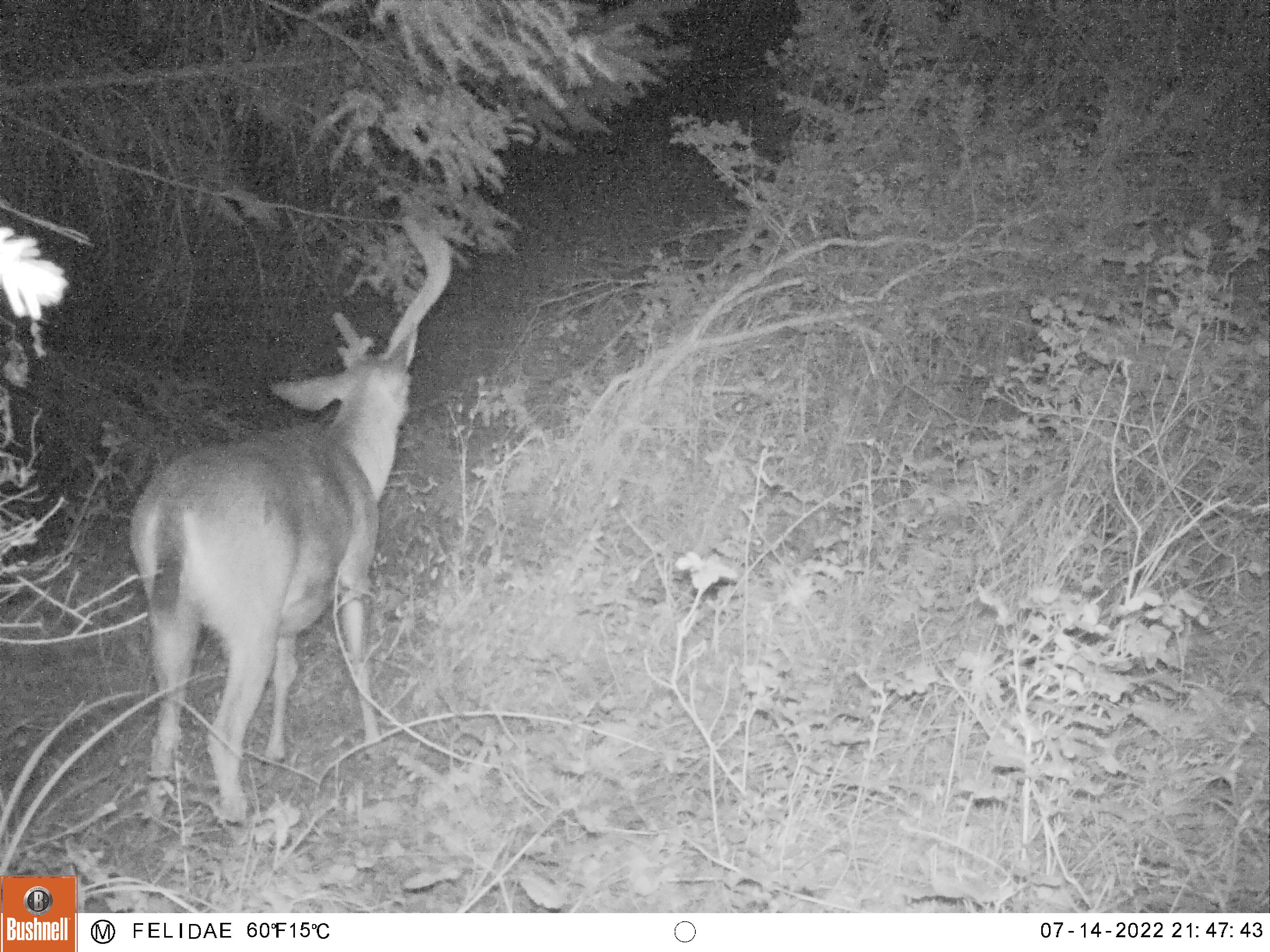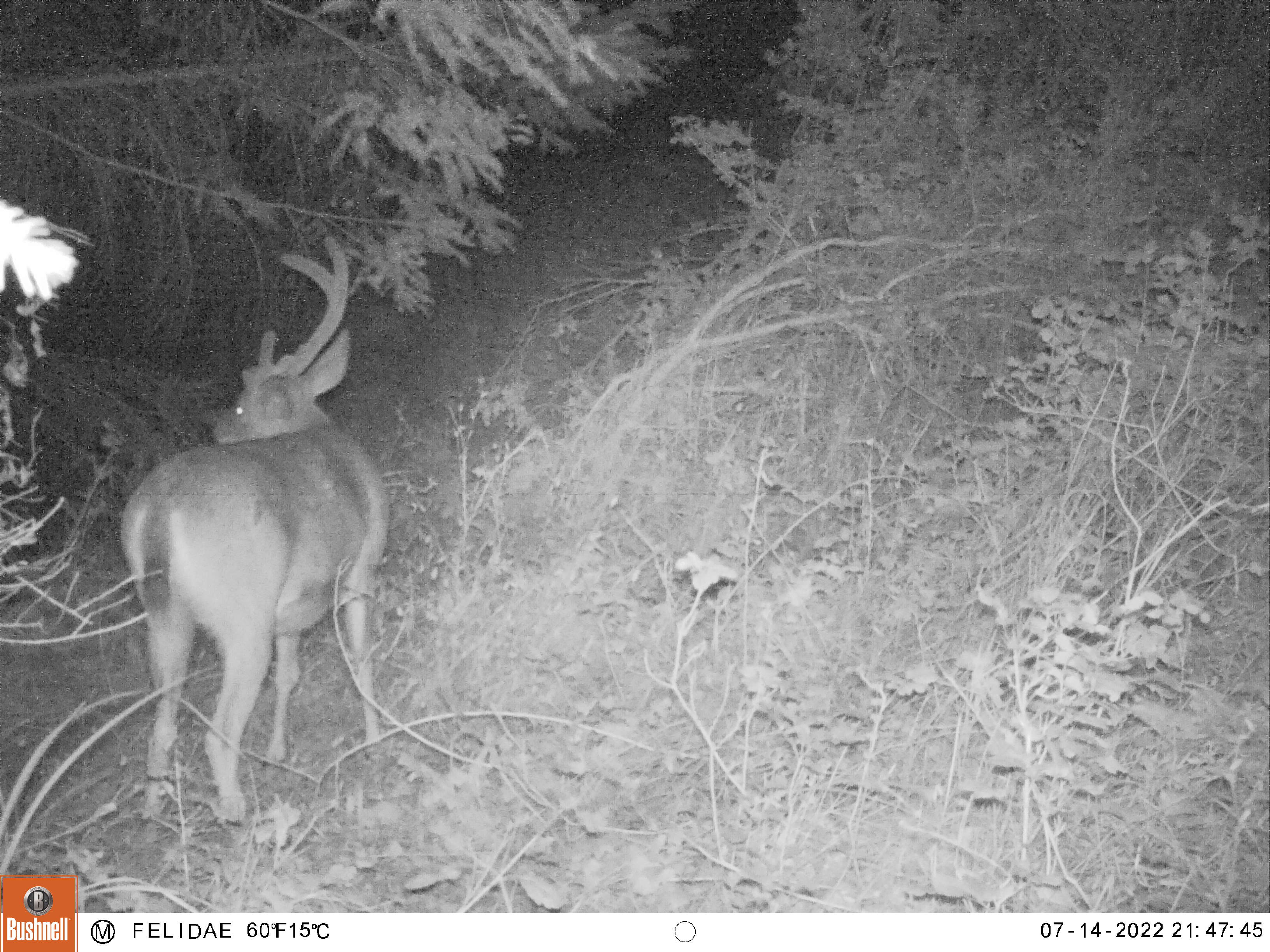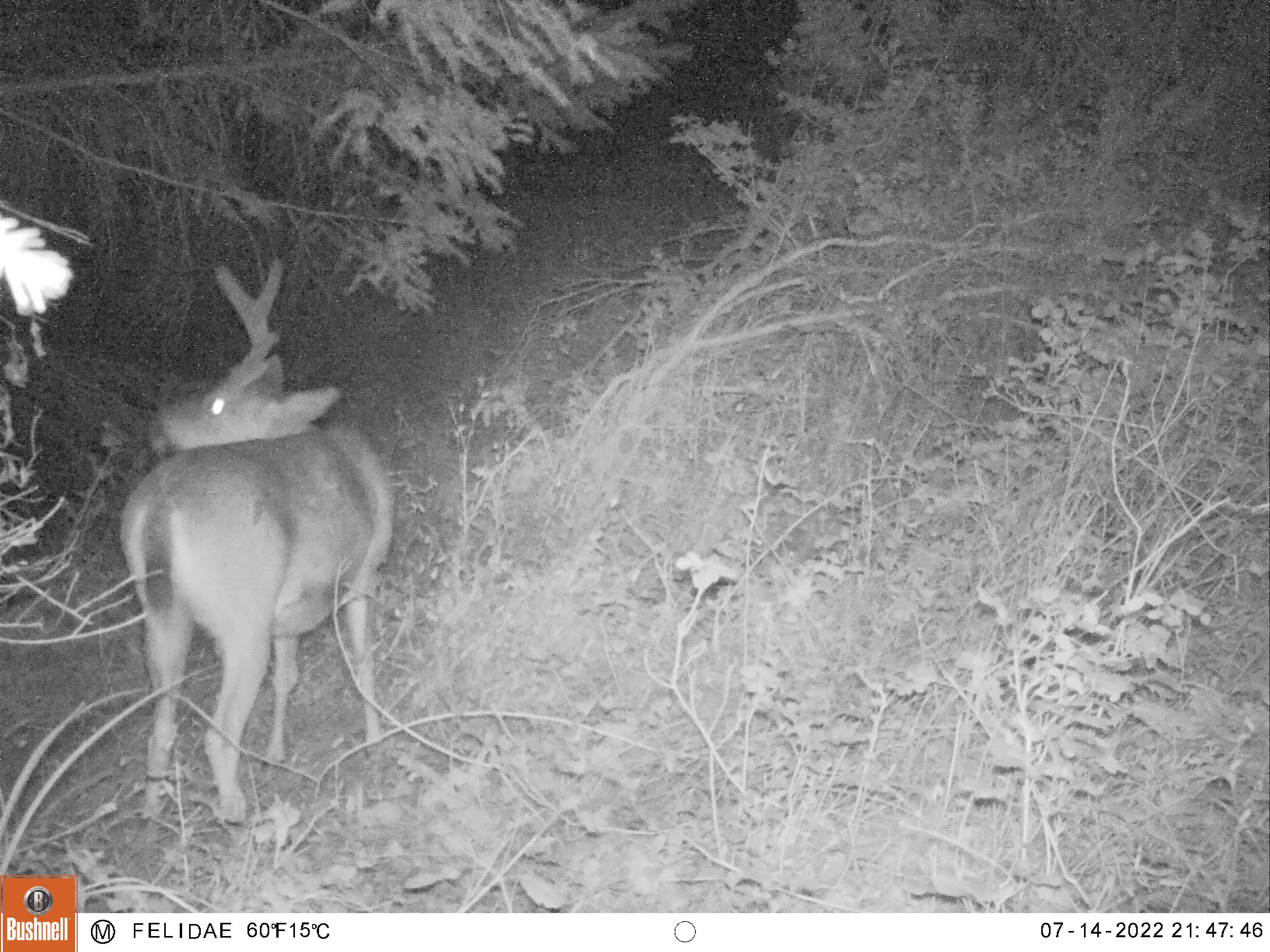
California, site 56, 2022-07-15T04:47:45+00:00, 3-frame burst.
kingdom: Animalia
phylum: Chordata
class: Mammalia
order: Artiodactyla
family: Cervidae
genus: Odocoileus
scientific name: Odocoileus hemionus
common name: mule deer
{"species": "mule deer (Odocoileus hemionus)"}